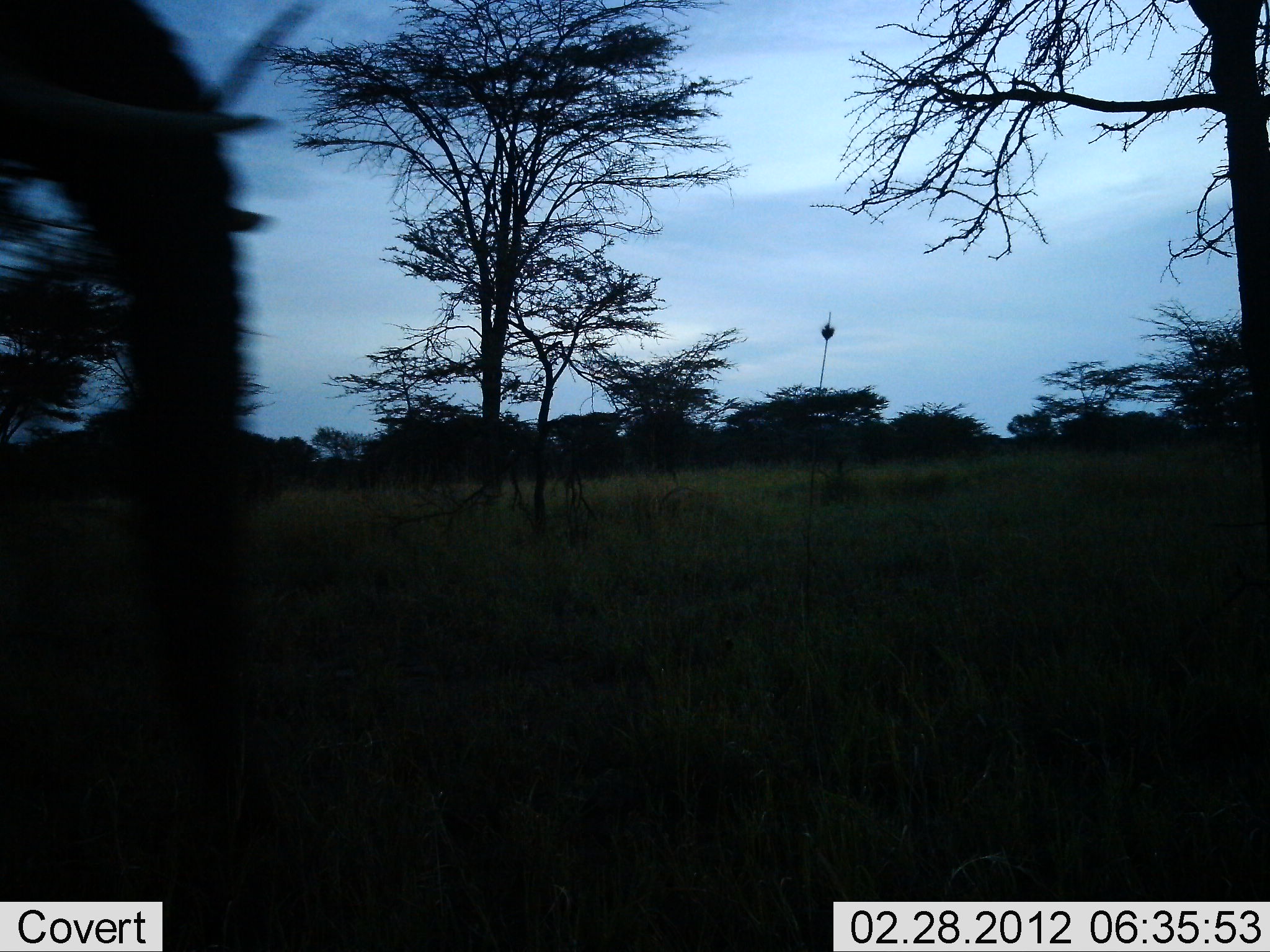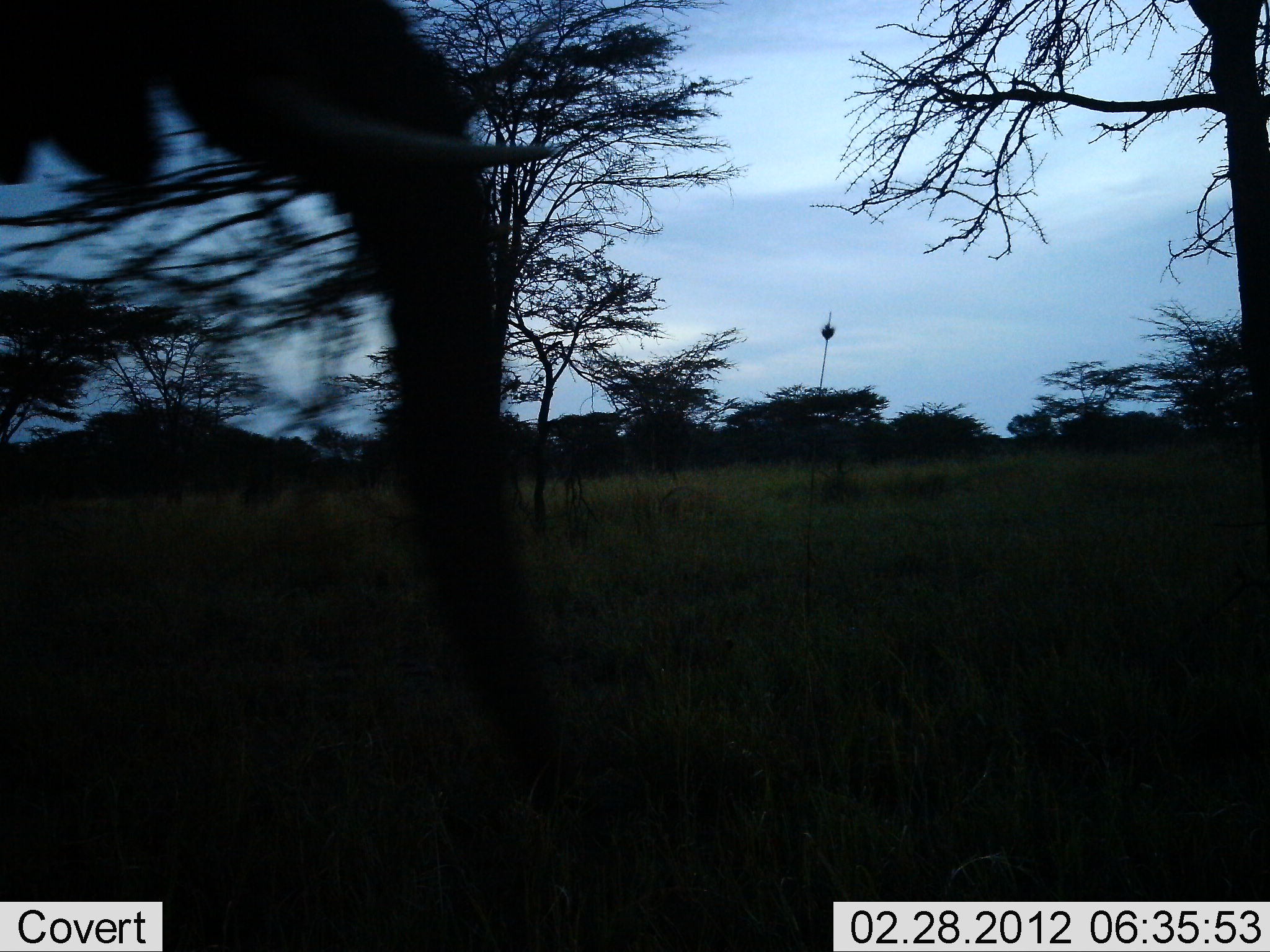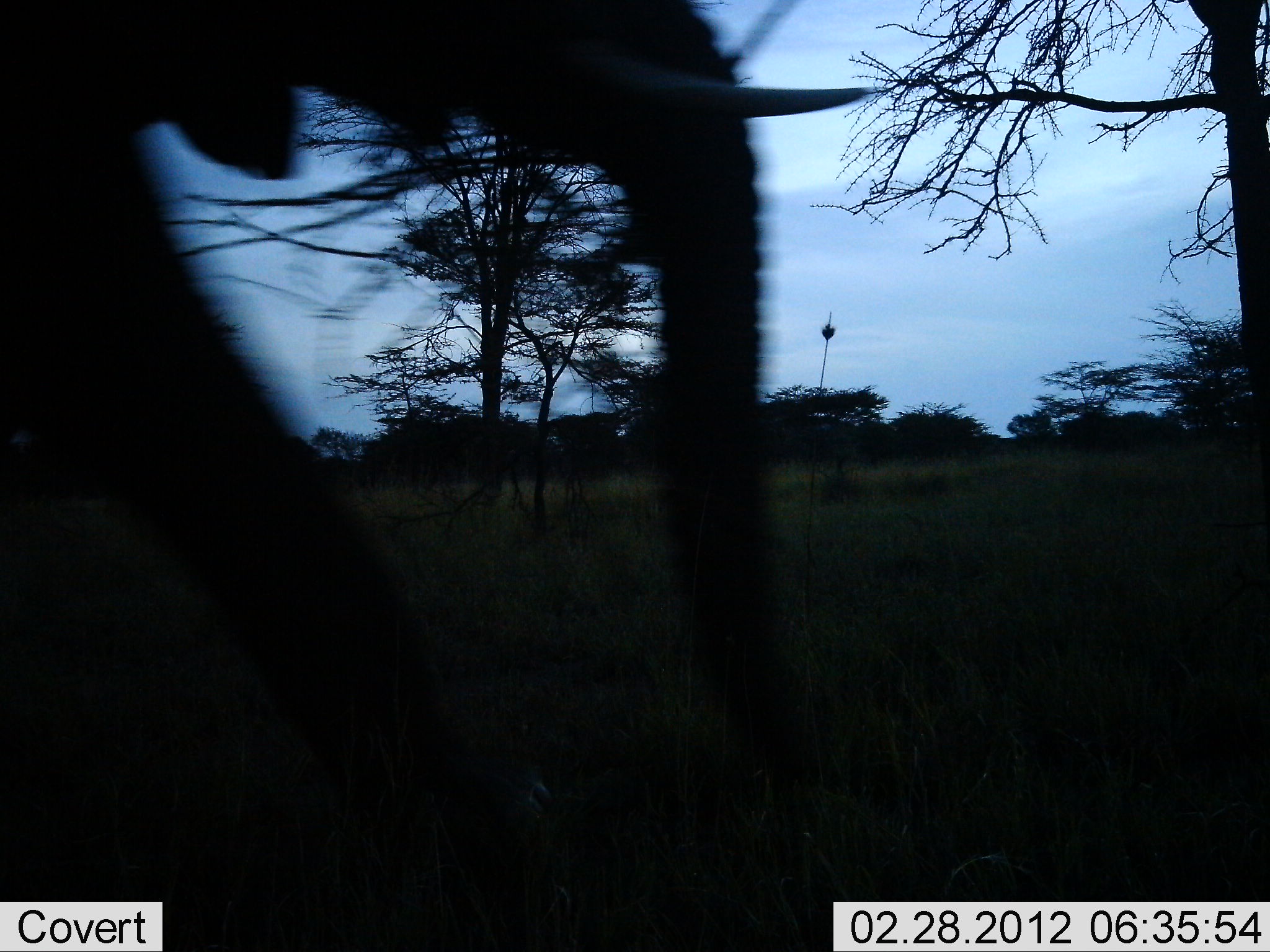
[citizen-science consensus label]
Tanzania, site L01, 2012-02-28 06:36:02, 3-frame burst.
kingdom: Animalia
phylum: Chordata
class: Mammalia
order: Proboscidea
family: Elephantidae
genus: Loxodonta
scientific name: Loxodonta africana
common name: african bush elephant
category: elephant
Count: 1.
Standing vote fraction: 7%.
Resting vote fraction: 0%.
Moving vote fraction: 93%.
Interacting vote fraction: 0%.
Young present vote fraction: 0%.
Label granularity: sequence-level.